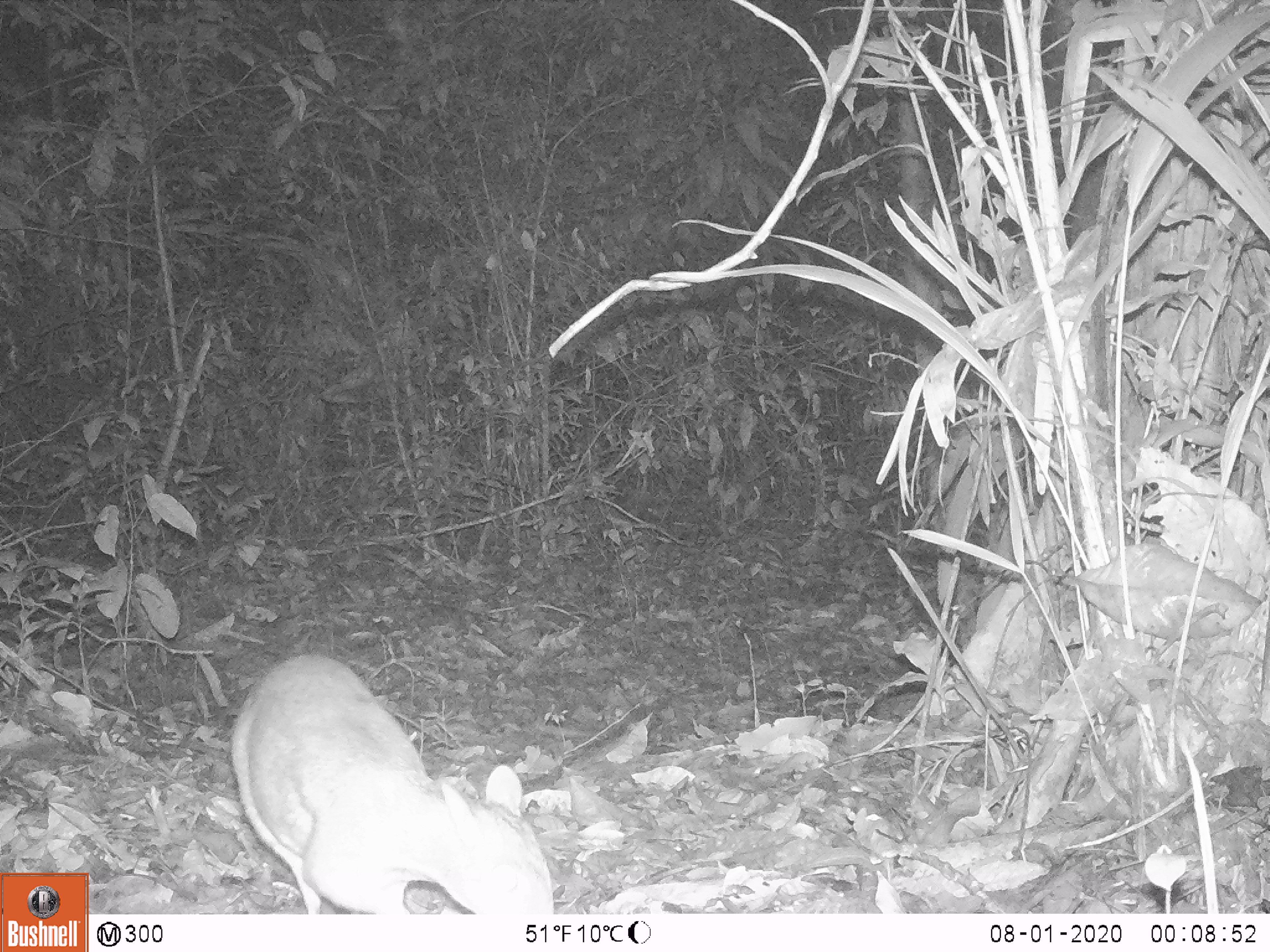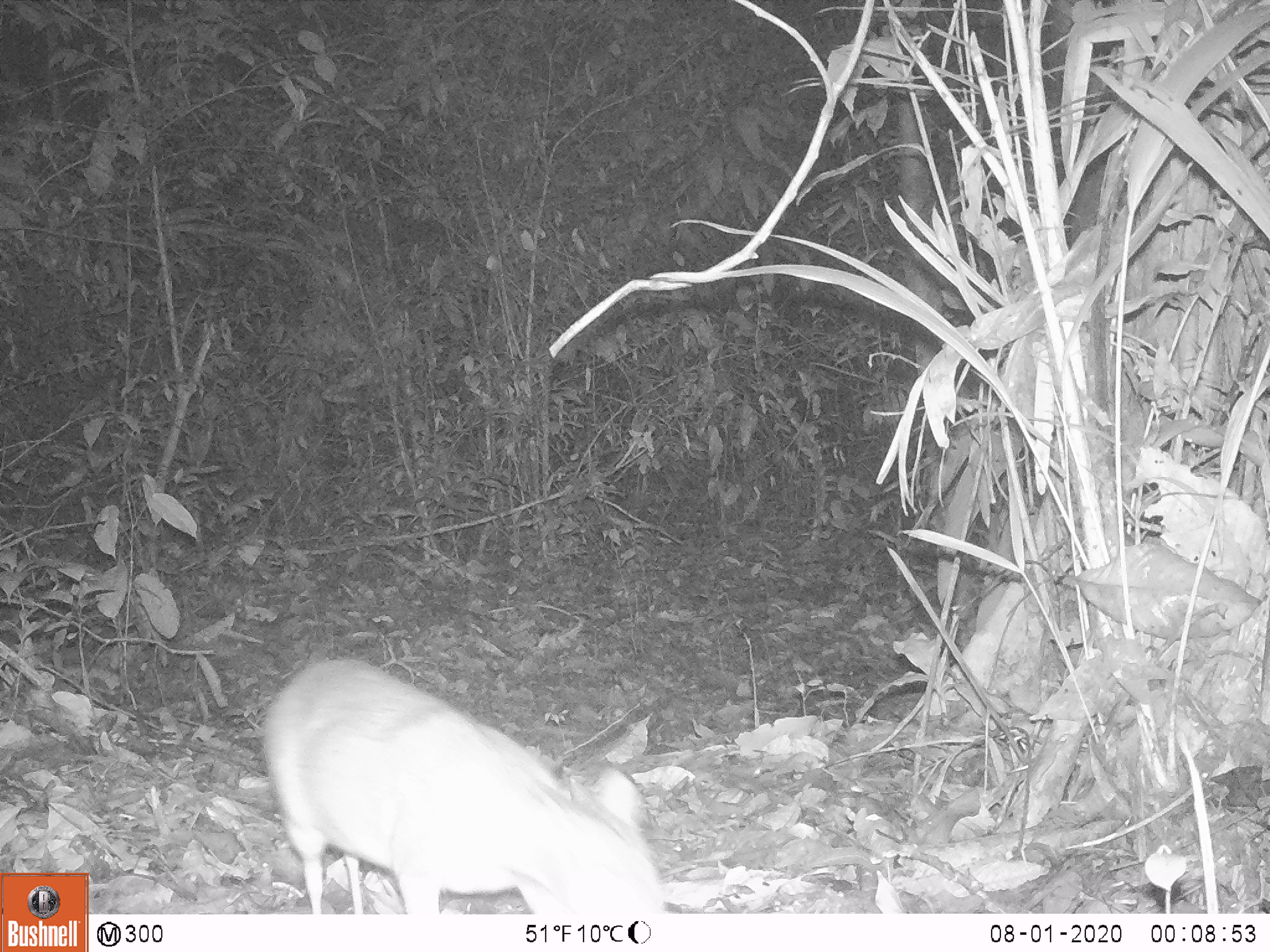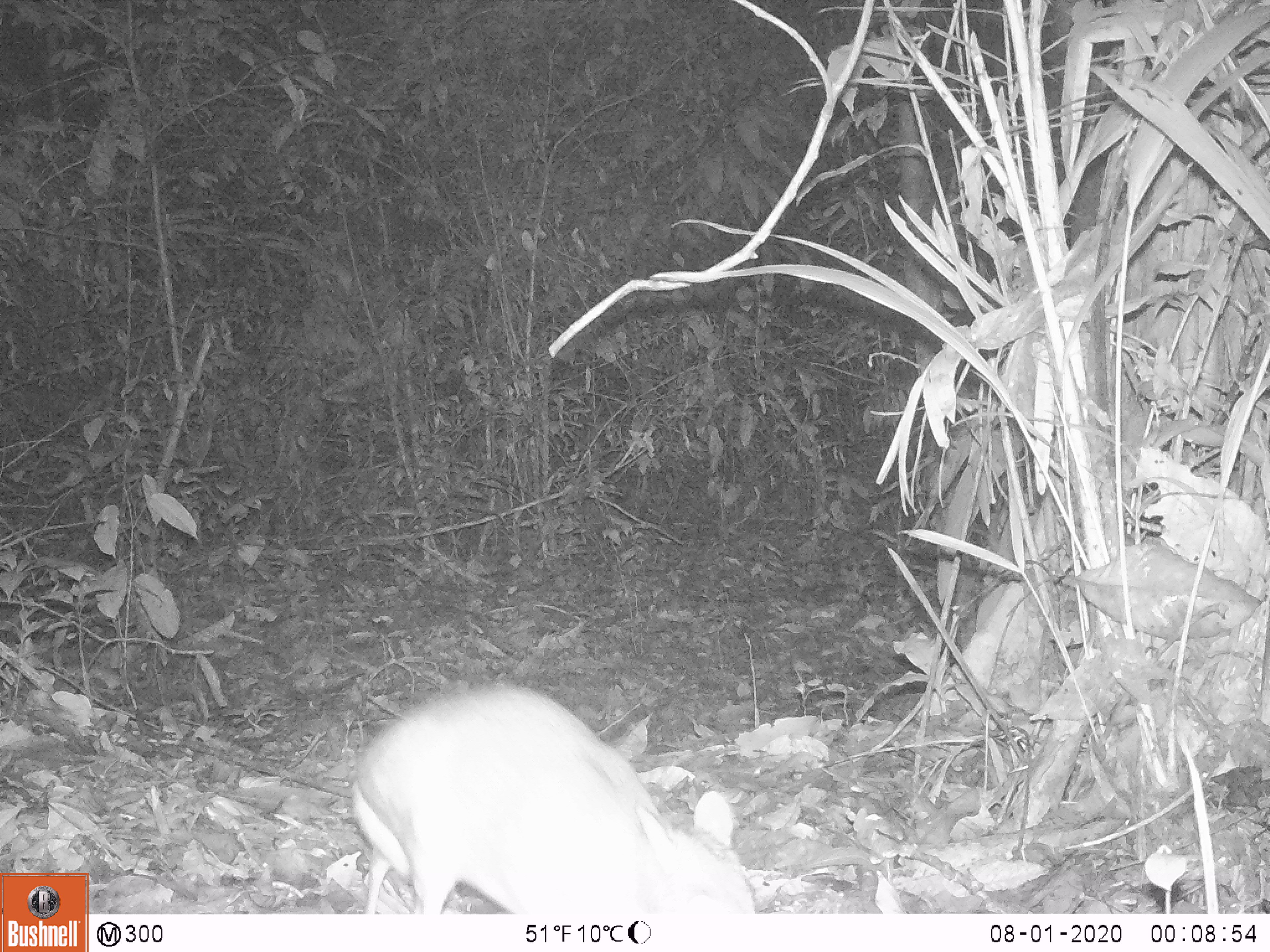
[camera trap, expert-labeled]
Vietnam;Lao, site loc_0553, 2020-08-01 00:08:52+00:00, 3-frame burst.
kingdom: Animalia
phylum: Chordata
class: Mammalia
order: Artiodactyla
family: Tragulidae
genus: Moschiola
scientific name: Moschiola meminna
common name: chevrotain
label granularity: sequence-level